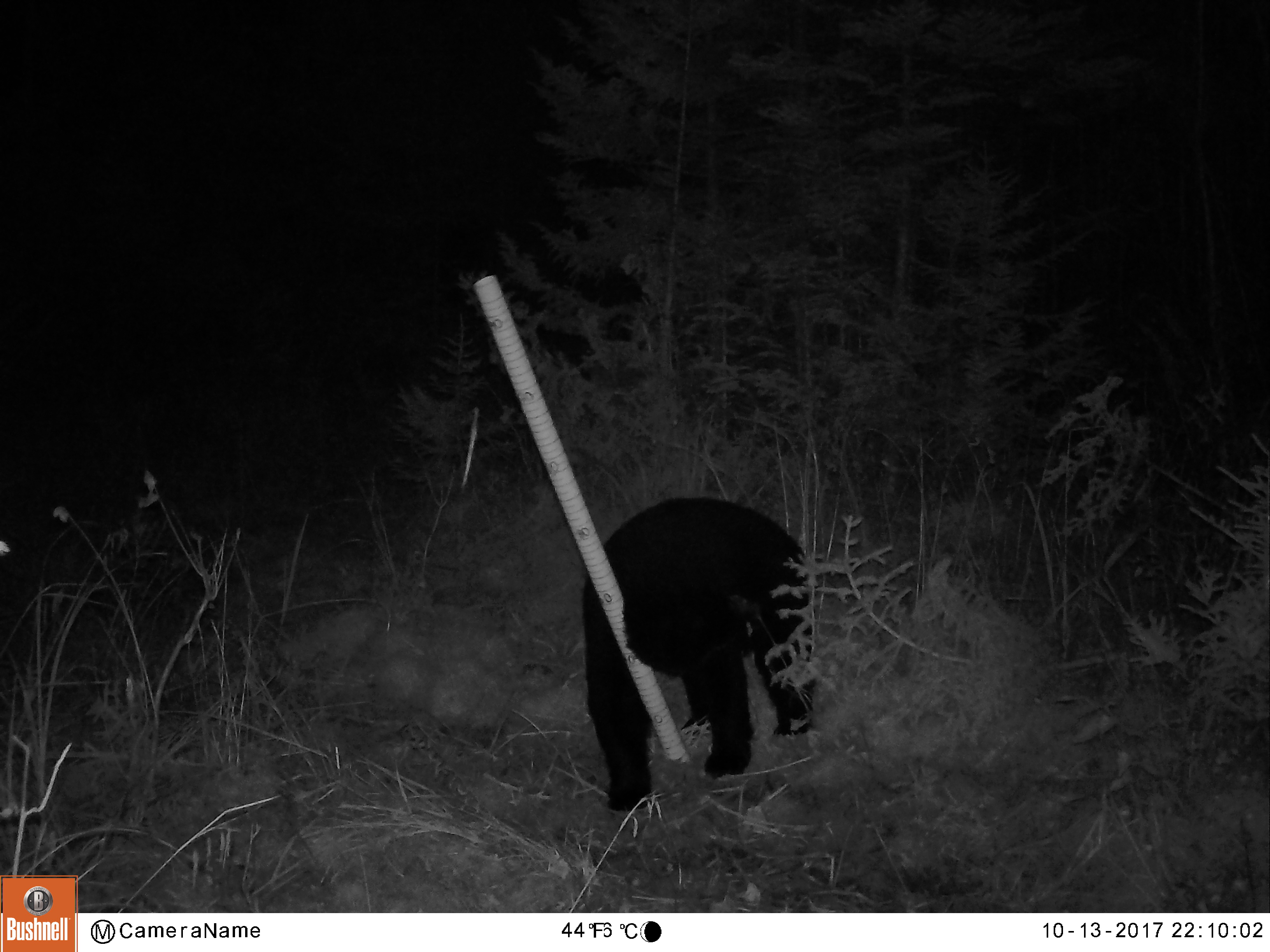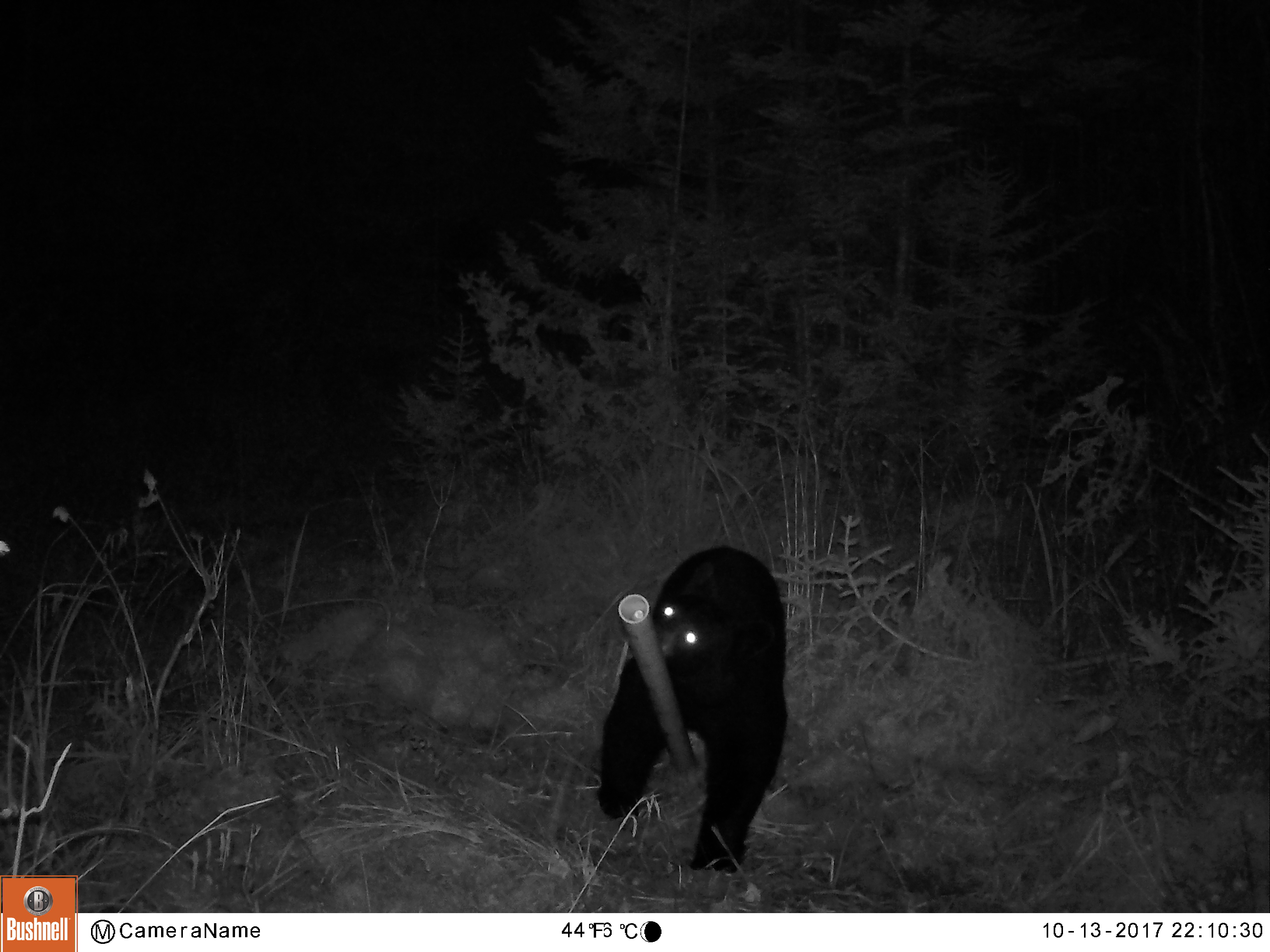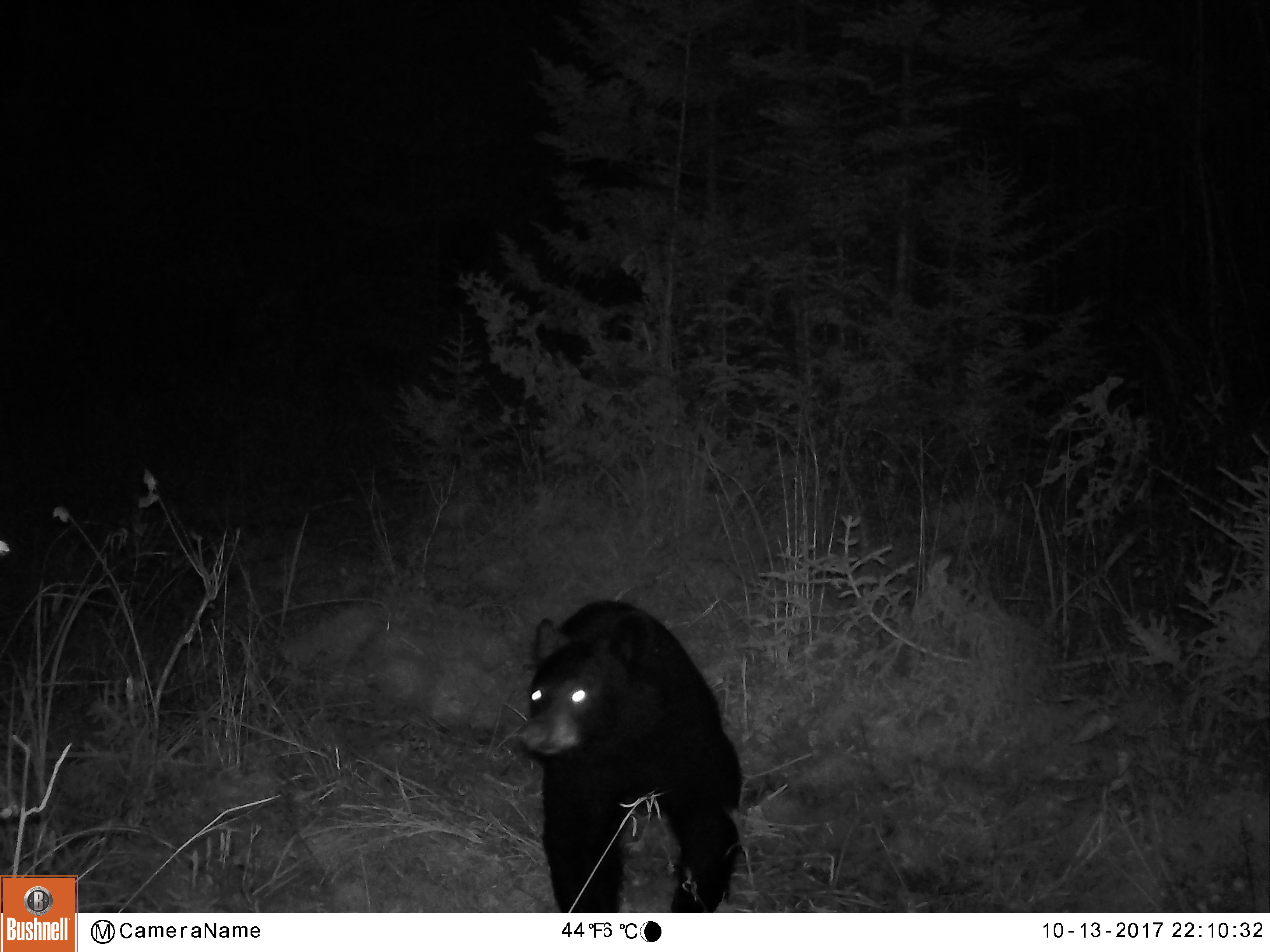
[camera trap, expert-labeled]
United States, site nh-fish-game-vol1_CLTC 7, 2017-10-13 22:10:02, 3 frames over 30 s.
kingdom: Animalia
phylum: Chordata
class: Mammalia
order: Carnivora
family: Ursidae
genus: Ursus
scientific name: Ursus americanus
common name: black bear